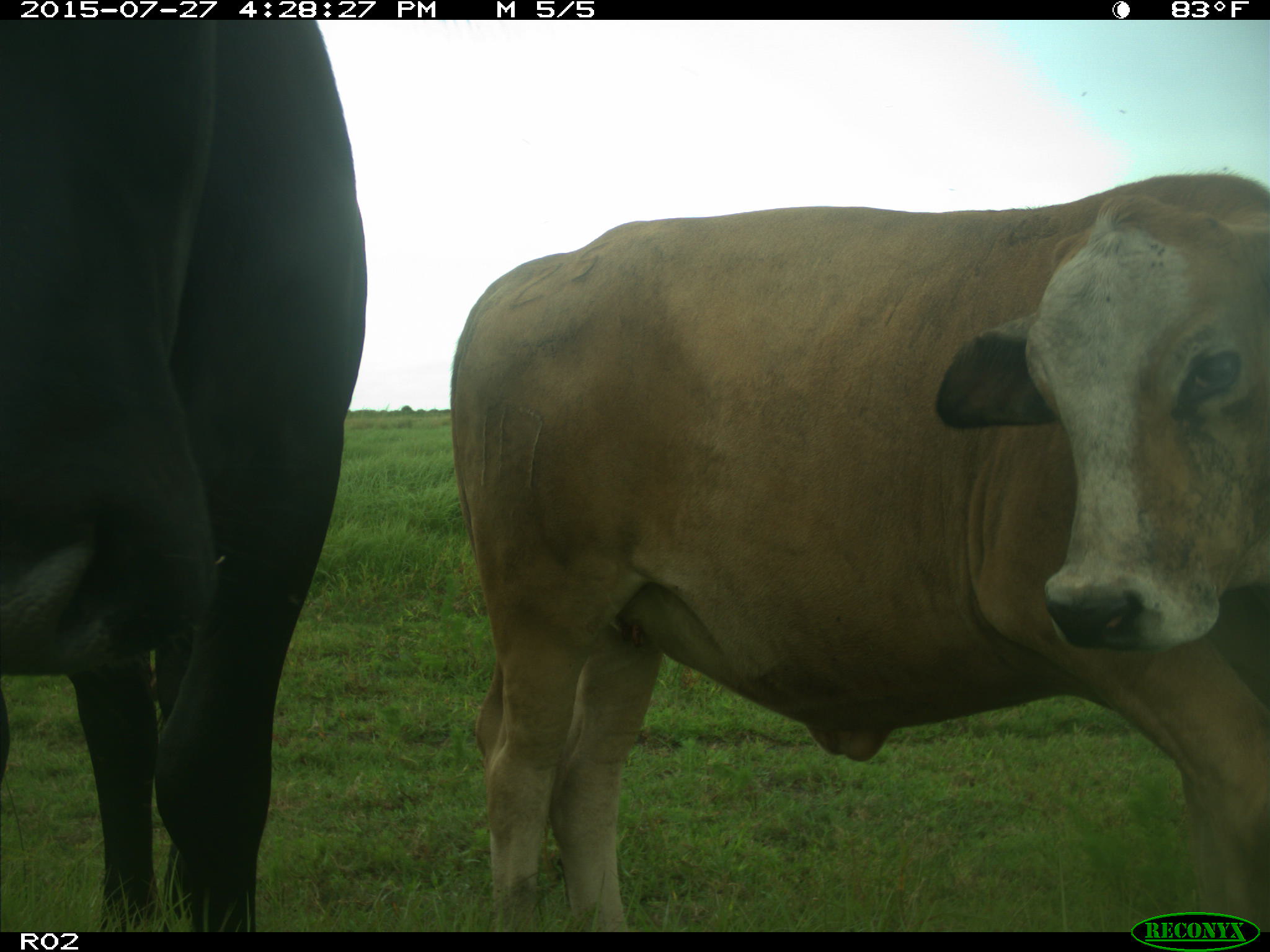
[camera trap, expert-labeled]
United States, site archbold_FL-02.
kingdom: Animalia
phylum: Chordata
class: Mammalia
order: Artiodactyla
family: Bovidae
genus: Bos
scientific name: Bos taurus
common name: domestic cow